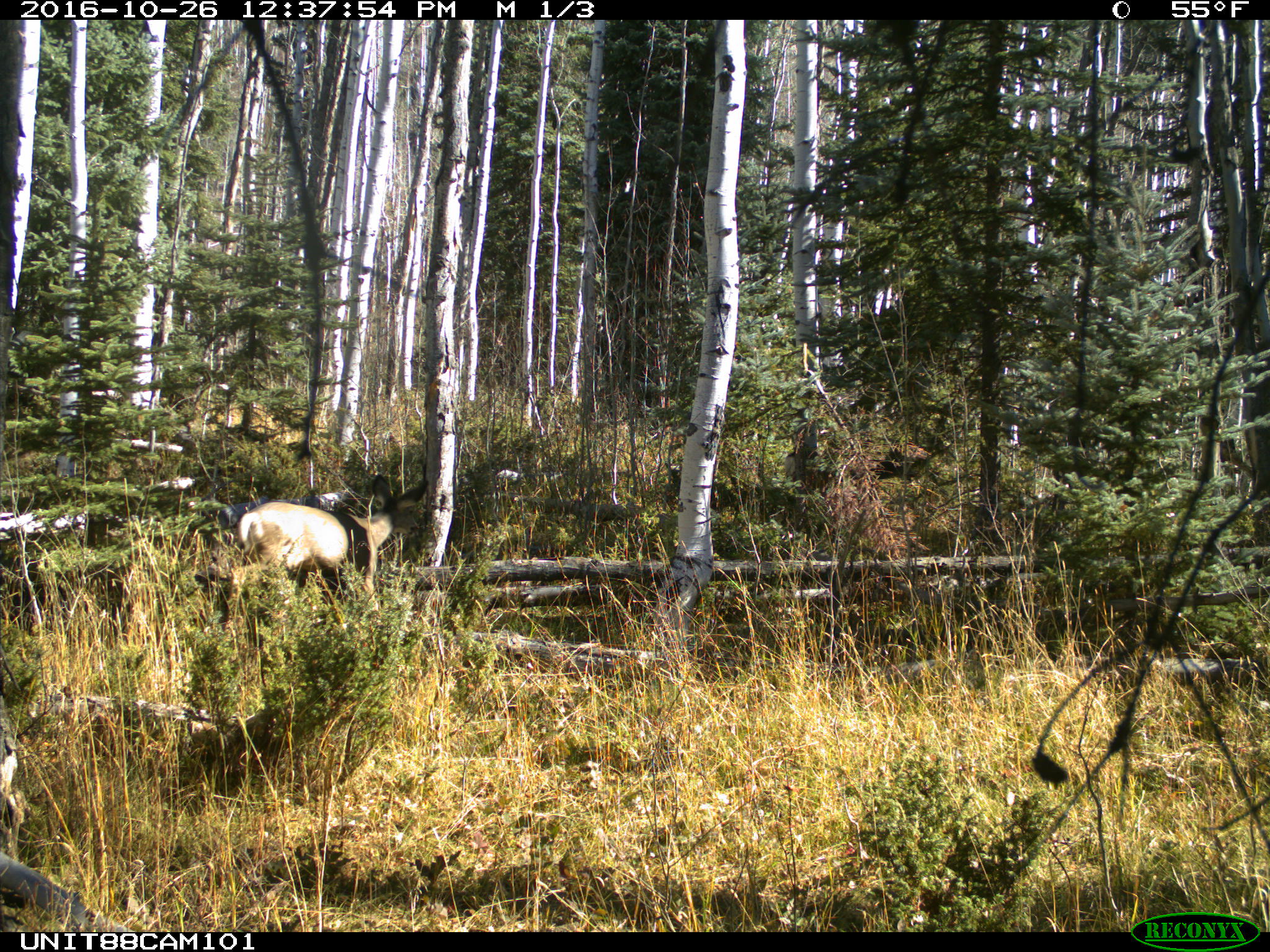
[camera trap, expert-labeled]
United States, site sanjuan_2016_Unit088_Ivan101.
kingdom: Animalia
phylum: Chordata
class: Mammalia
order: Artiodactyla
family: Cervidae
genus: Odocoileus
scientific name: Odocoileus hemionus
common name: mule deer